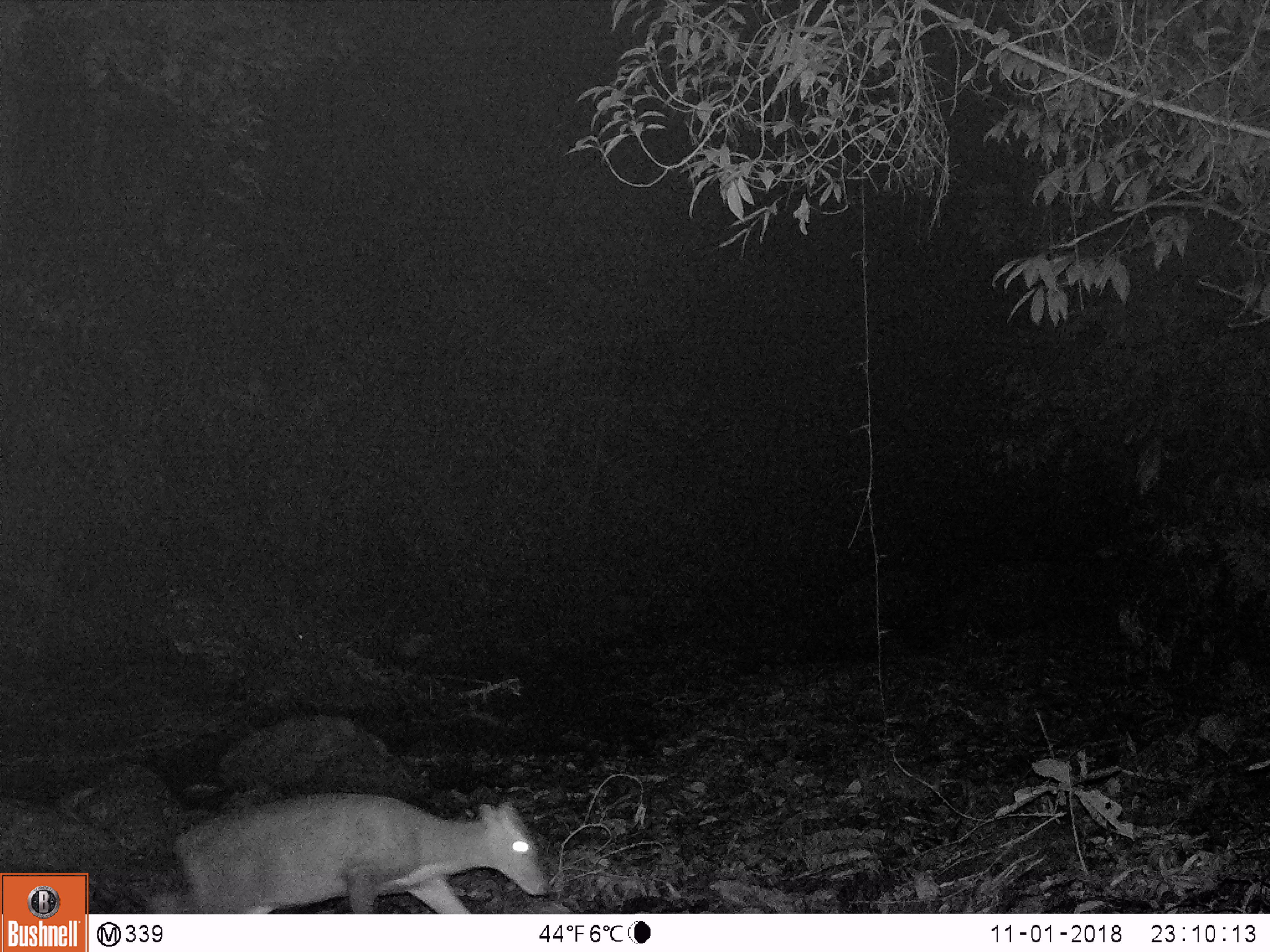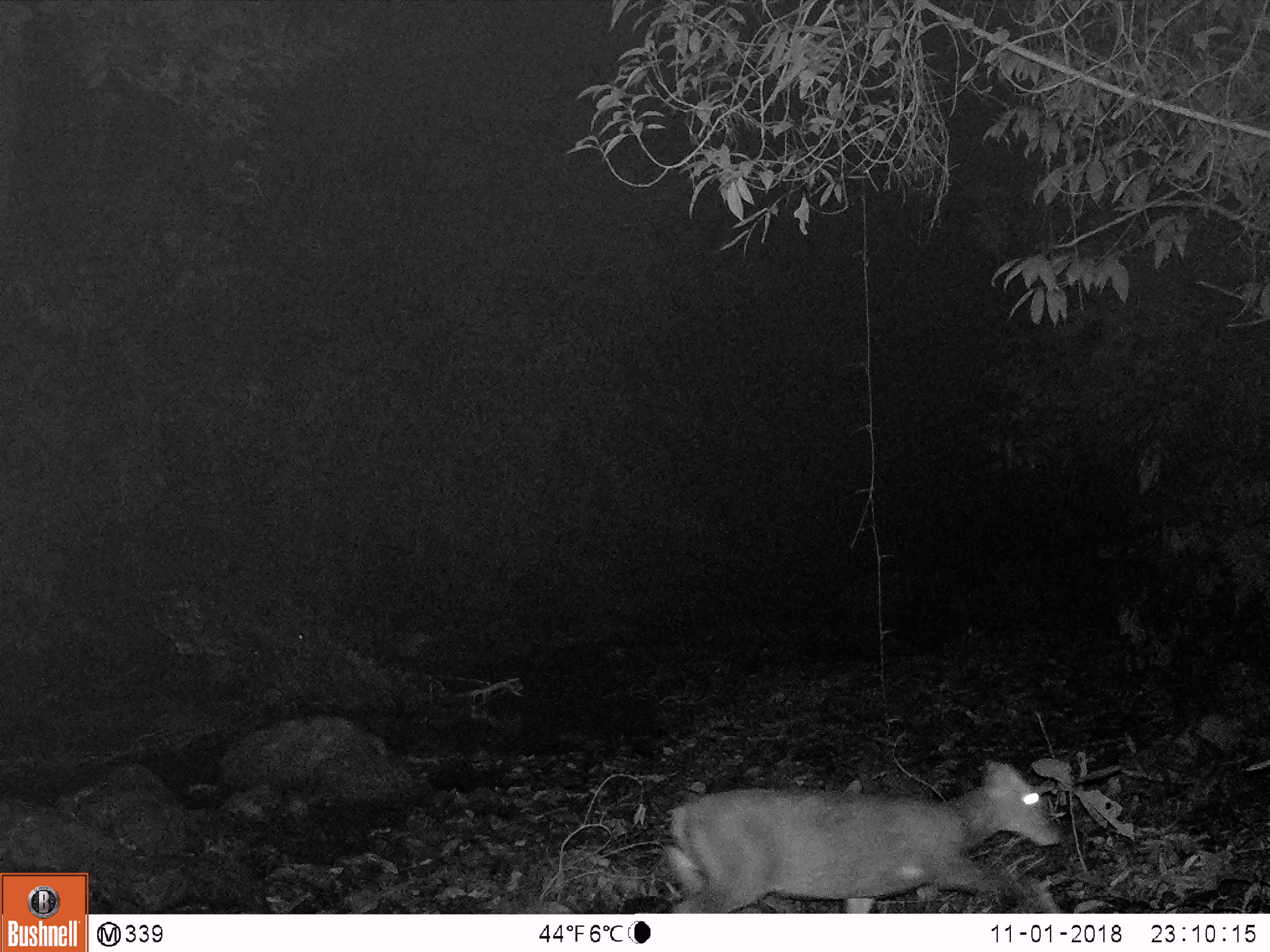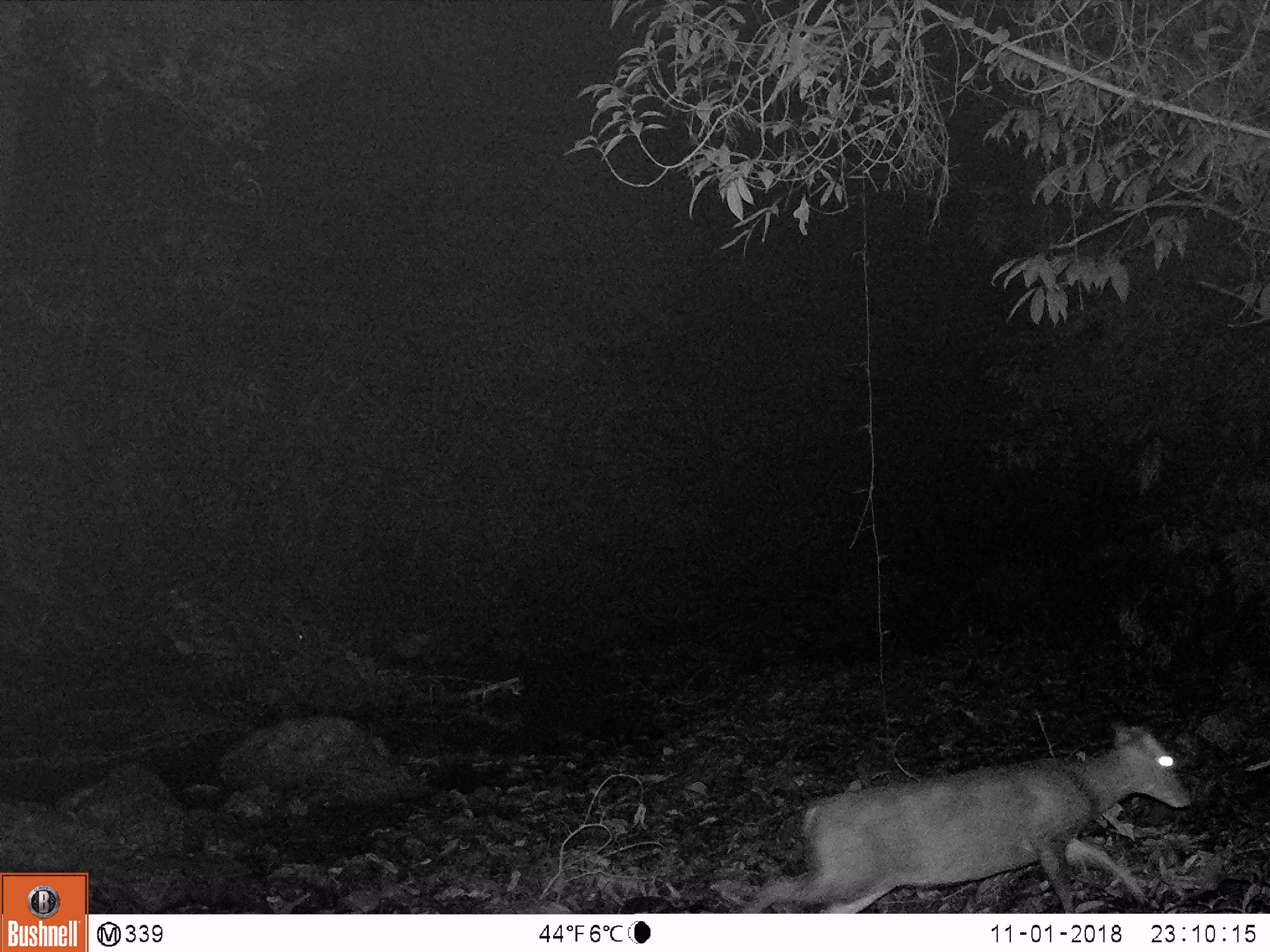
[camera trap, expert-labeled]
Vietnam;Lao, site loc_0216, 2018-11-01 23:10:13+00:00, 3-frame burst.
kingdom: Animalia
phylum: Chordata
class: Mammalia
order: Artiodactyla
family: Cervidae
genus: Muntiacus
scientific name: Muntiacus rooseveltorum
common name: roosevelt's muntjac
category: roosevelts muntjac group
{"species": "roosevelts muntjac group (roosevelt's muntjac) (Muntiacus rooseveltorum)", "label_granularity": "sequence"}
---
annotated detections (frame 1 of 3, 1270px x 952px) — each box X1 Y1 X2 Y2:
roosevelts muntjac group: 143 793 549 914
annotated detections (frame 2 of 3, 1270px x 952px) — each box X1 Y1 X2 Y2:
roosevelts muntjac group: 660 760 1062 913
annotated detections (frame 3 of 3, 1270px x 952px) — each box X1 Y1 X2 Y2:
roosevelts muntjac group: 742 718 1192 912